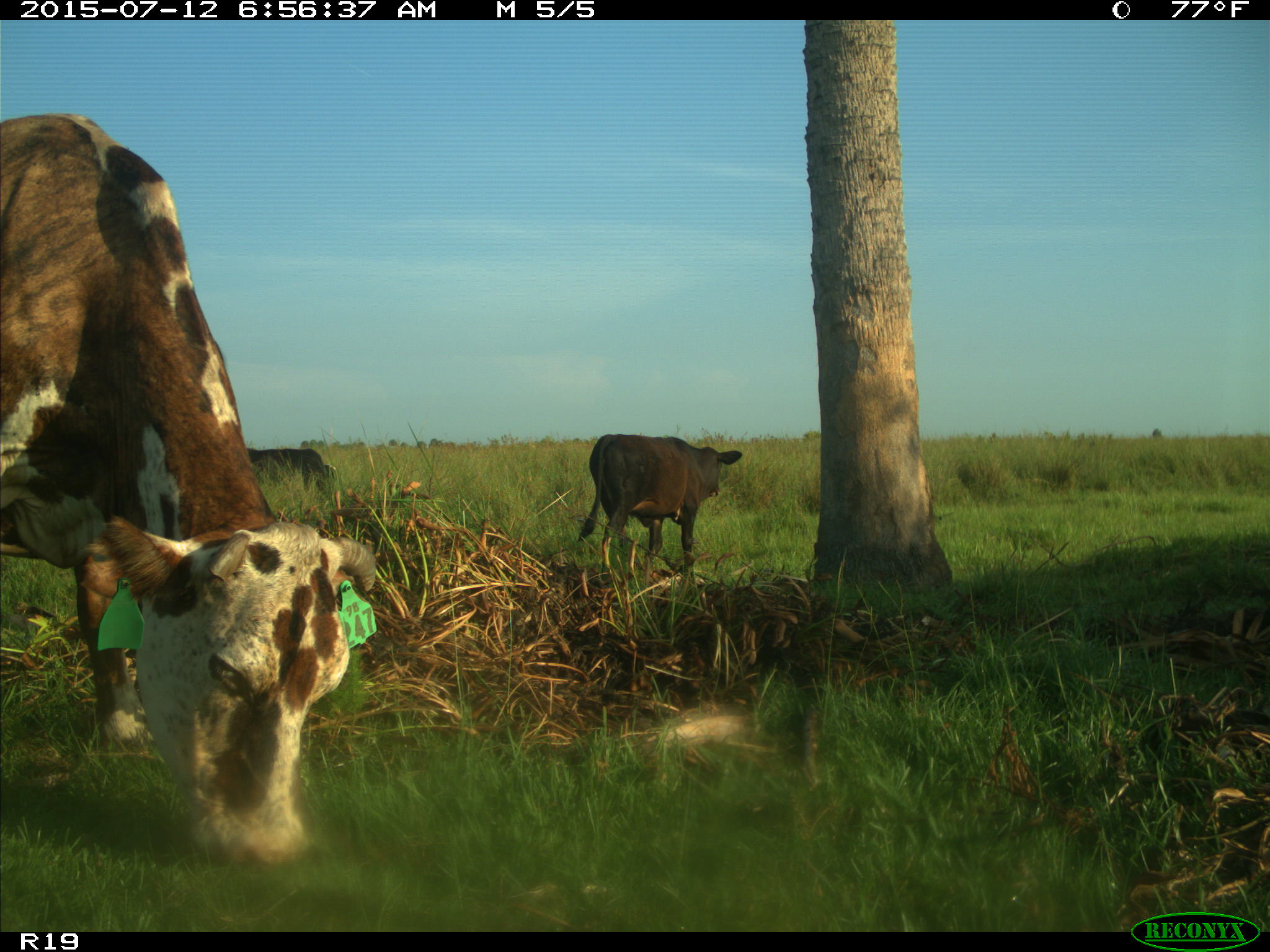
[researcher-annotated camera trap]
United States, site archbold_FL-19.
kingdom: Animalia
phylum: Chordata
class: Mammalia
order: Artiodactyla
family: Bovidae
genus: Bos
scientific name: Bos taurus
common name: domestic cow